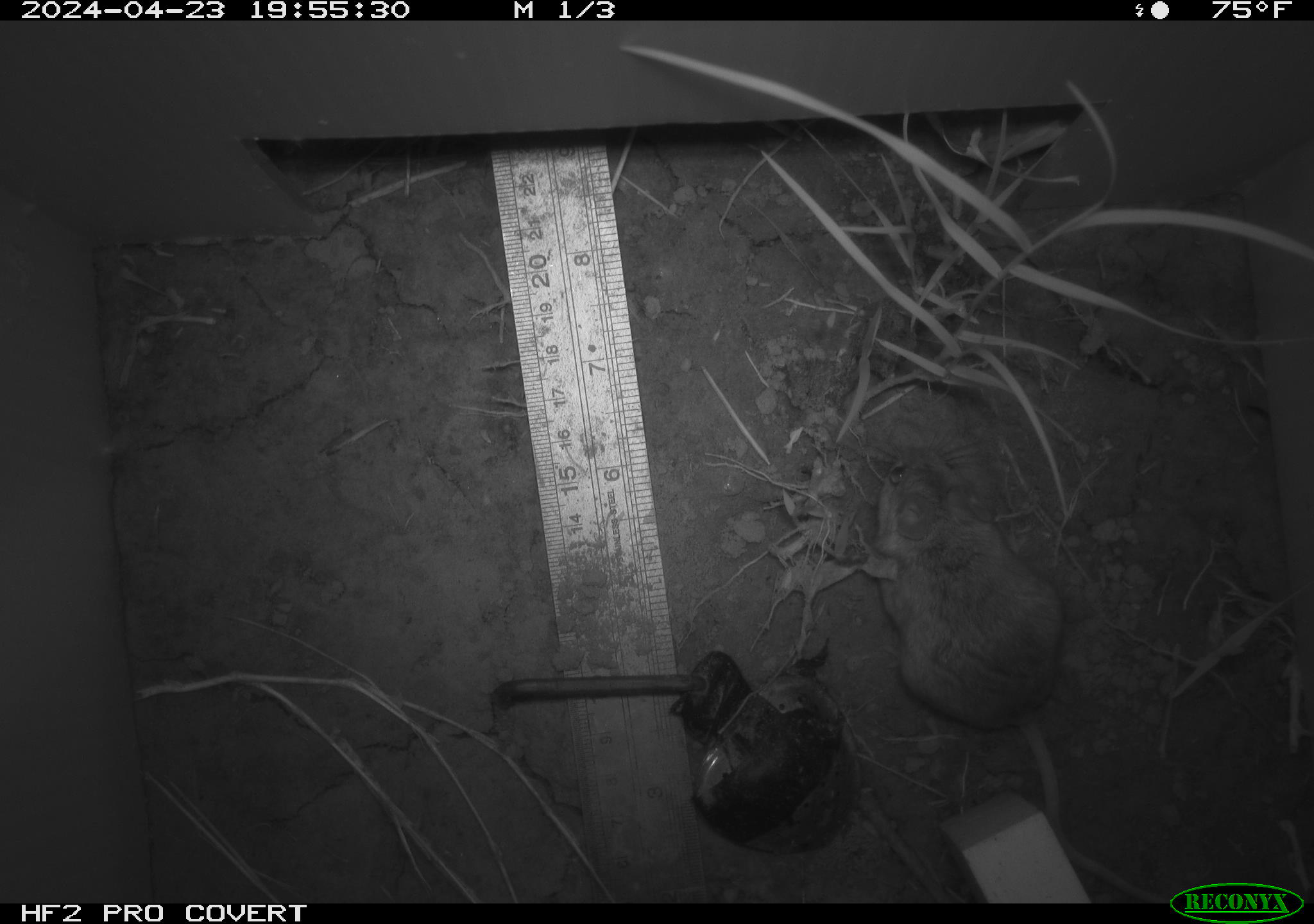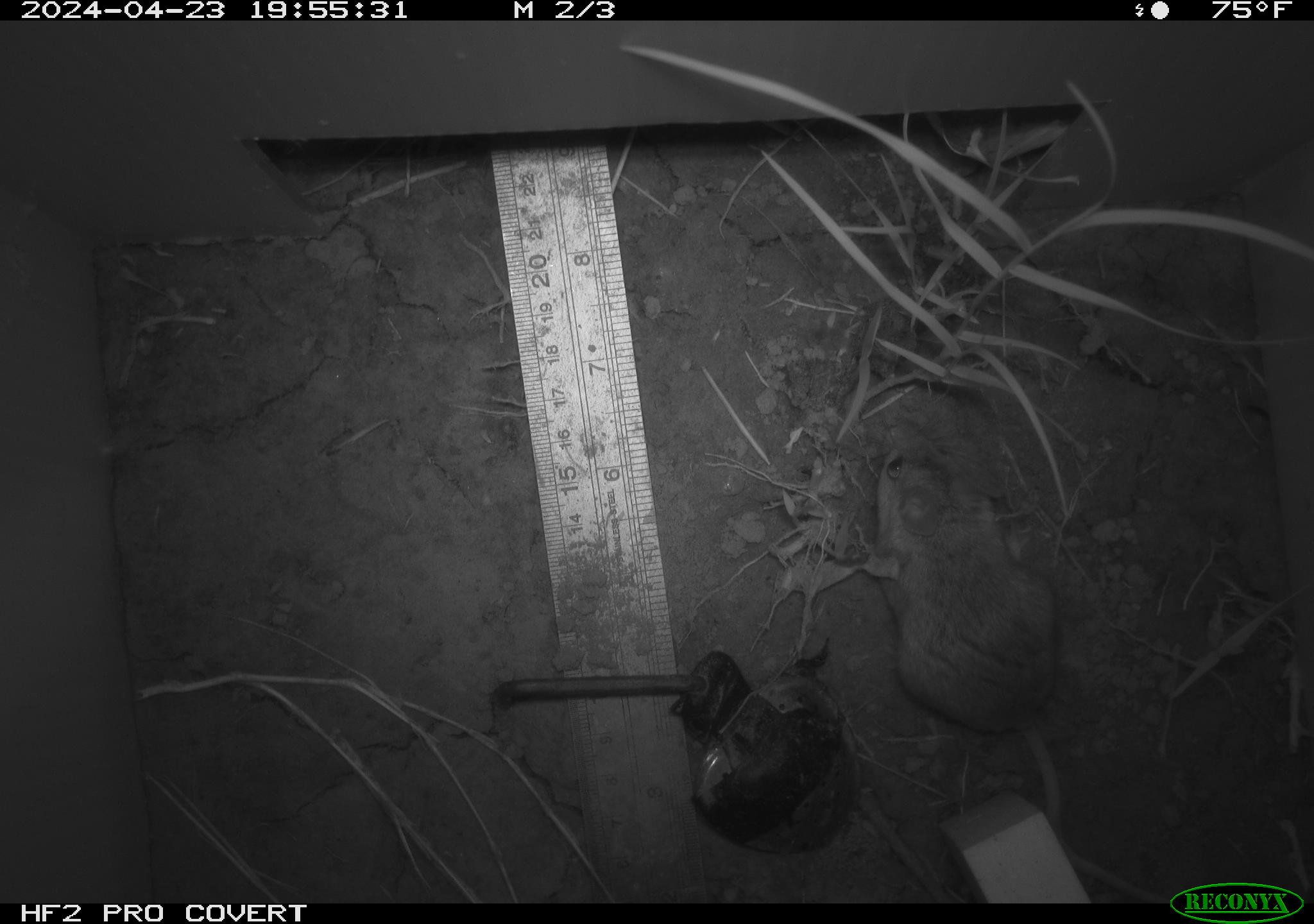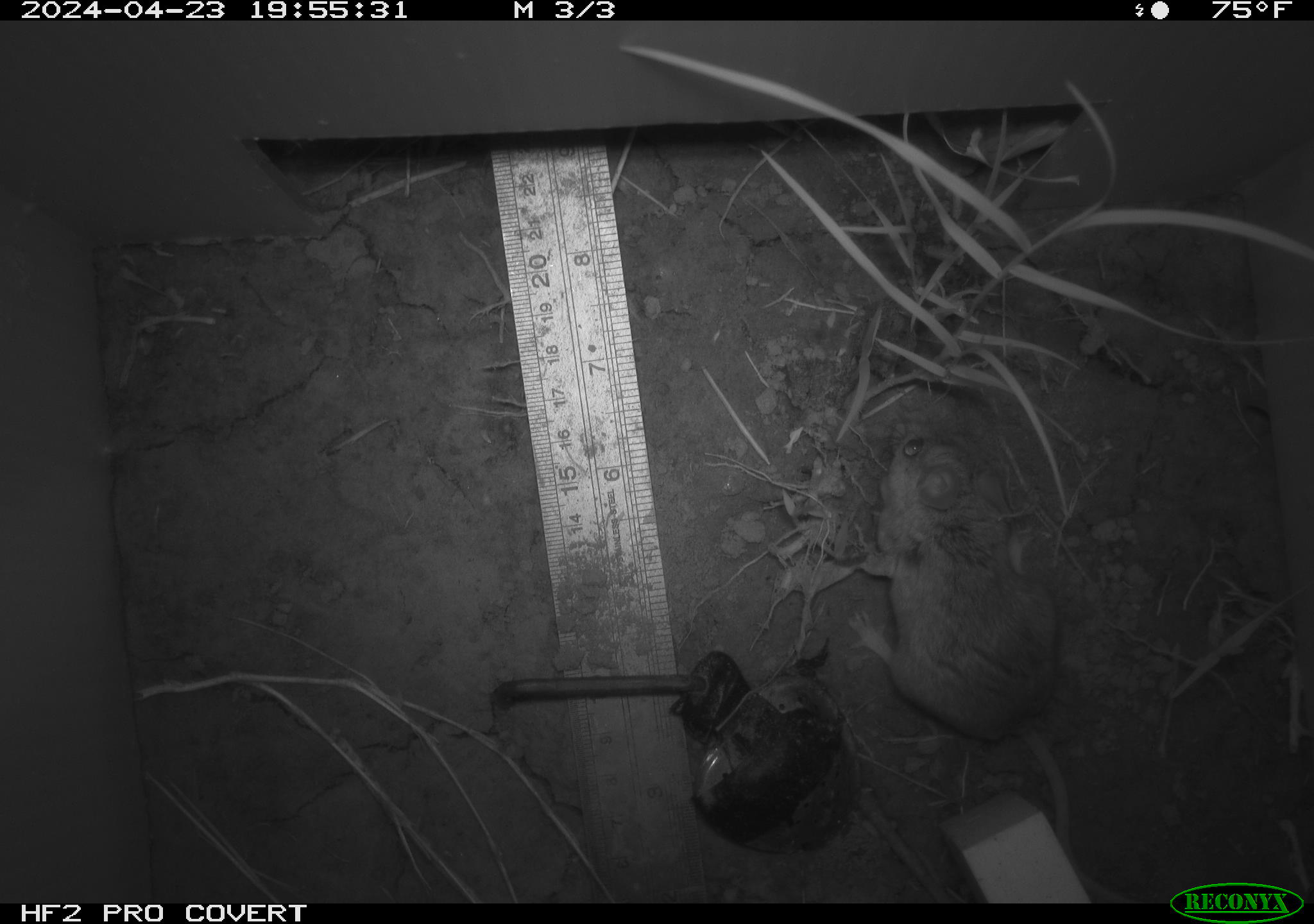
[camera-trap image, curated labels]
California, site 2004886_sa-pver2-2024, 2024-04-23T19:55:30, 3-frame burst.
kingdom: Animalia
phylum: Chordata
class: Mammalia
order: Rodentia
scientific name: Rodentia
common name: mouse species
Mouse species (Rodentia).